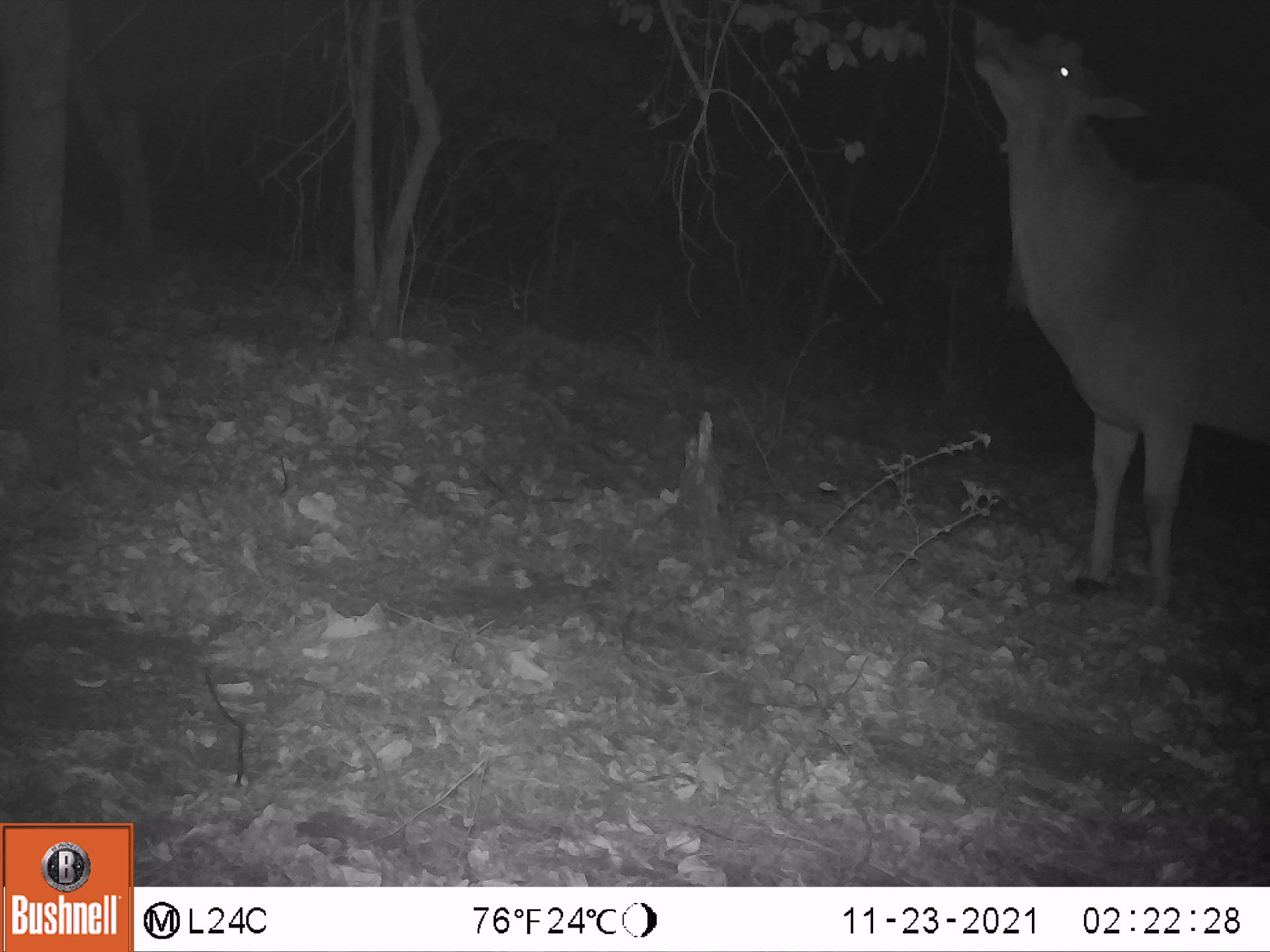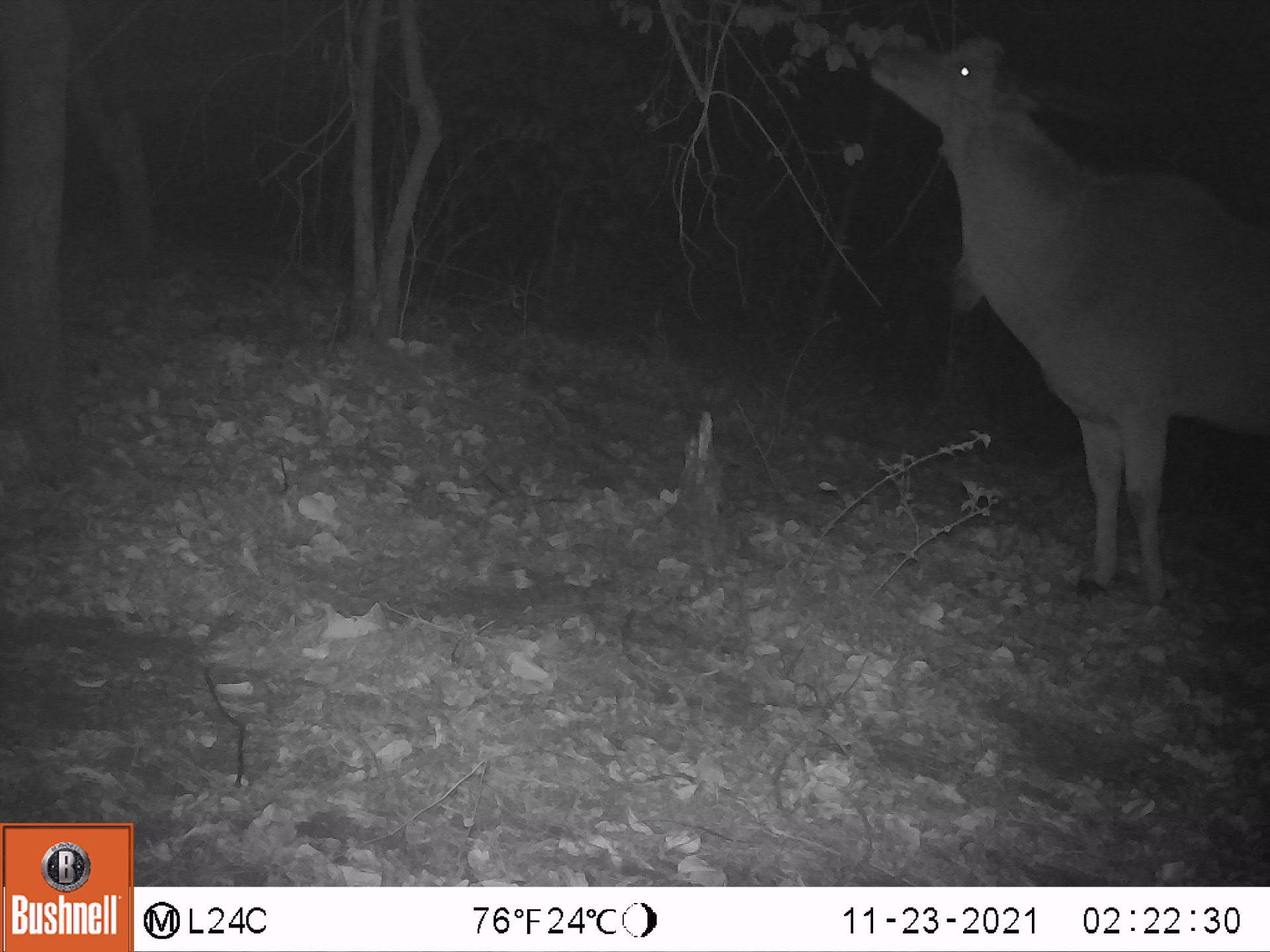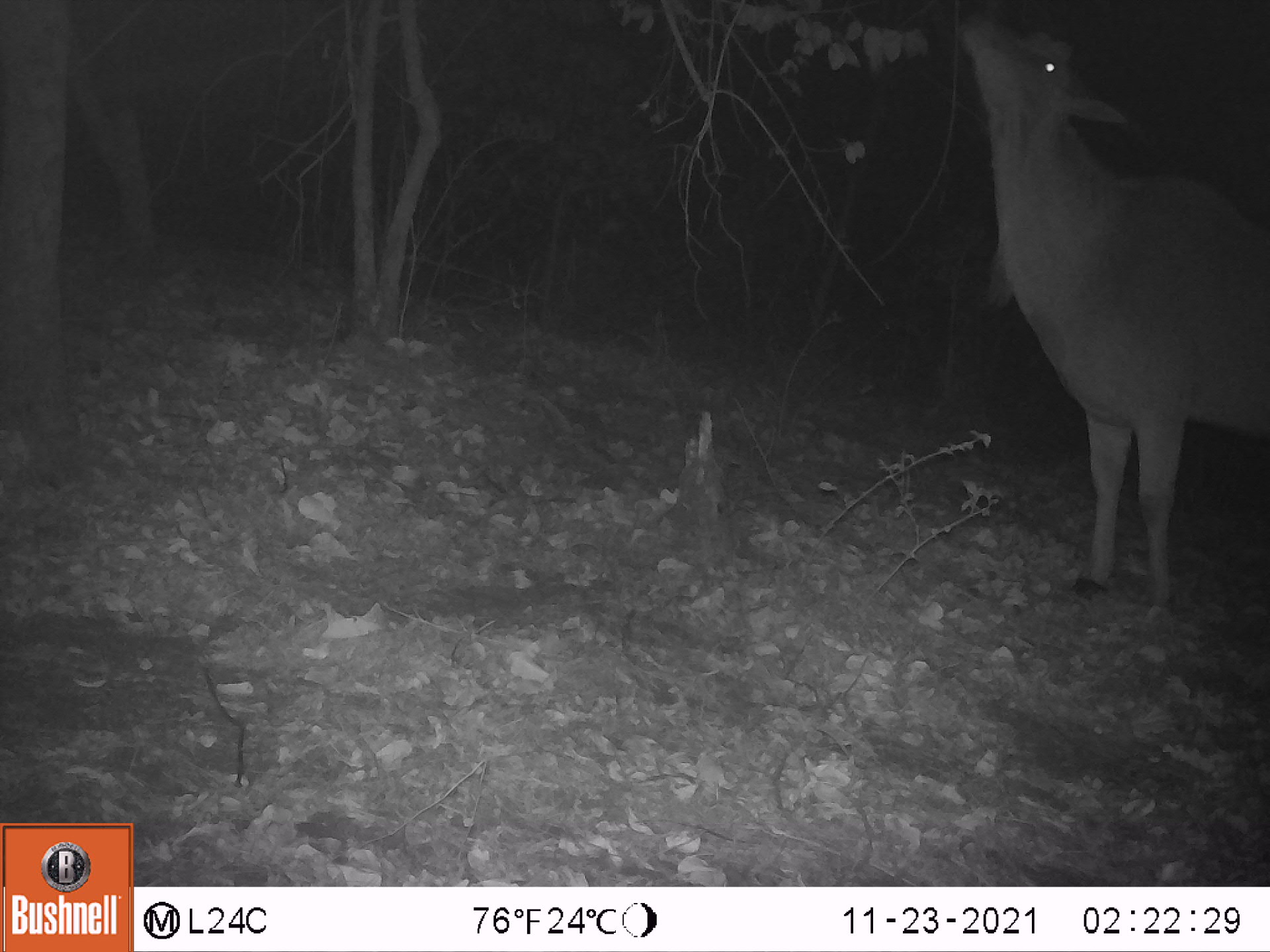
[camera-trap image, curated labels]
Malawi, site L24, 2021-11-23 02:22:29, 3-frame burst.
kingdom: Animalia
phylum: Chordata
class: Mammalia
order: Artiodactyla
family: Bovidae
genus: Tragelaphus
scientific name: Tragelaphus oryx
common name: common eland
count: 1